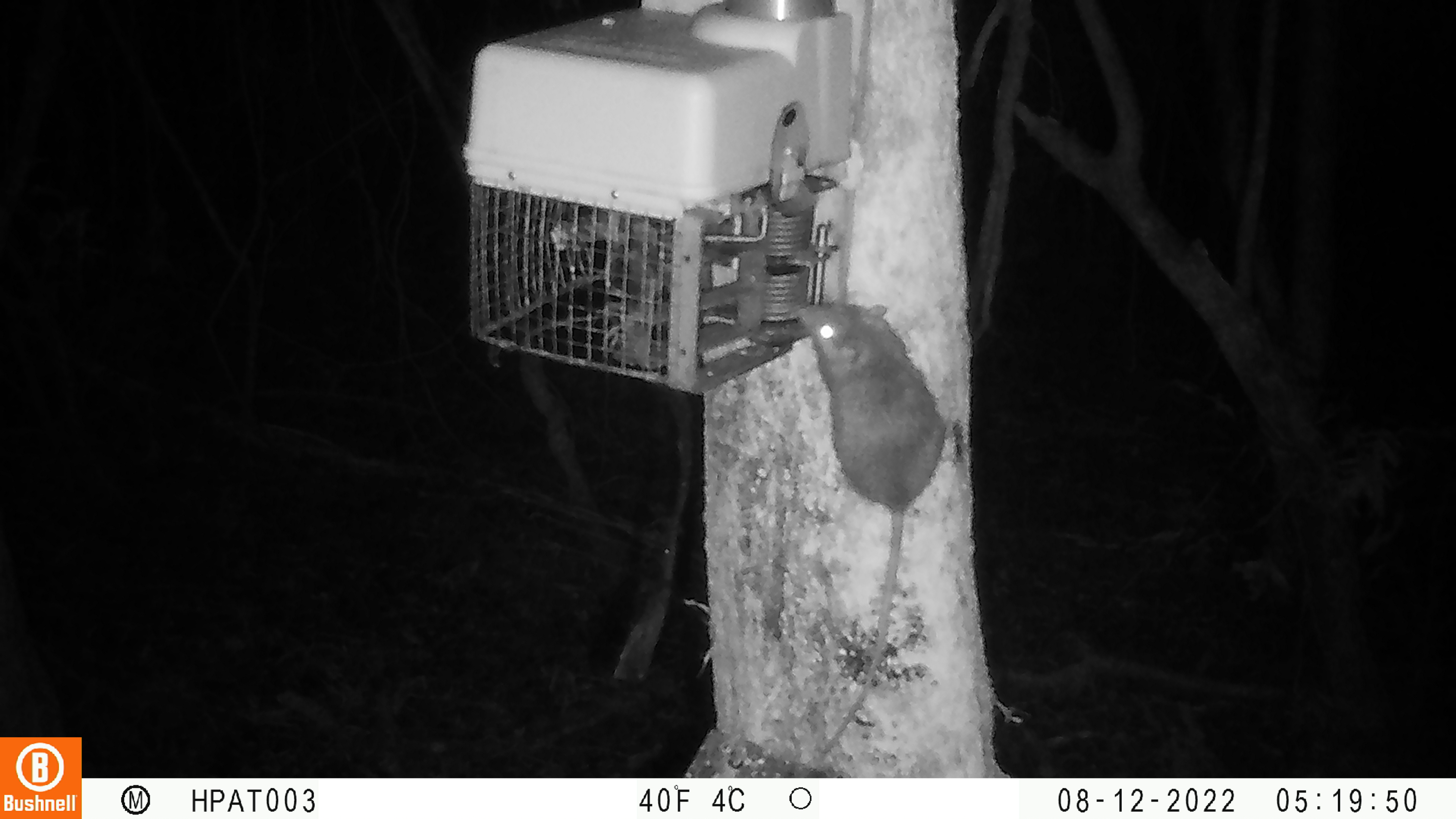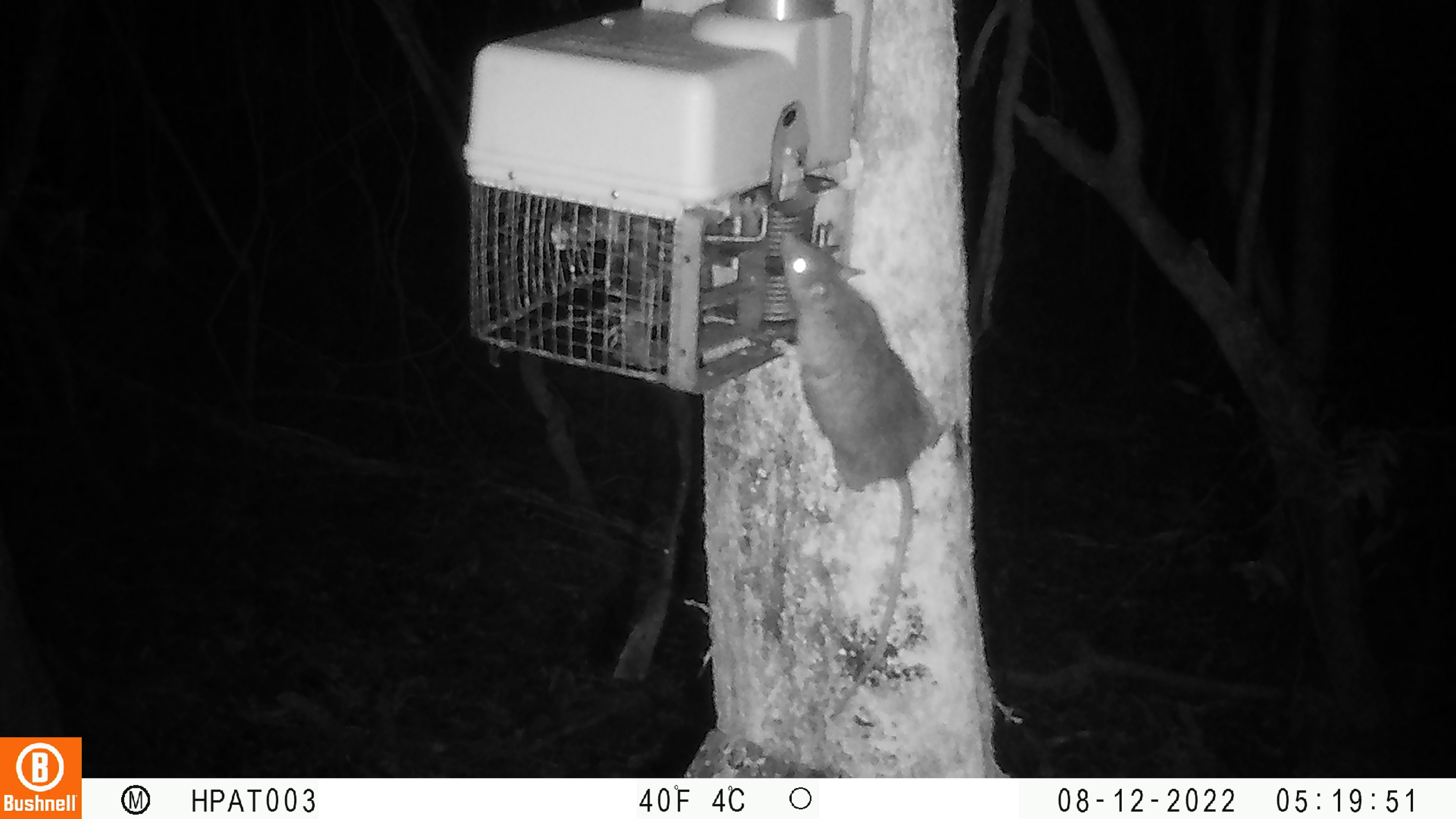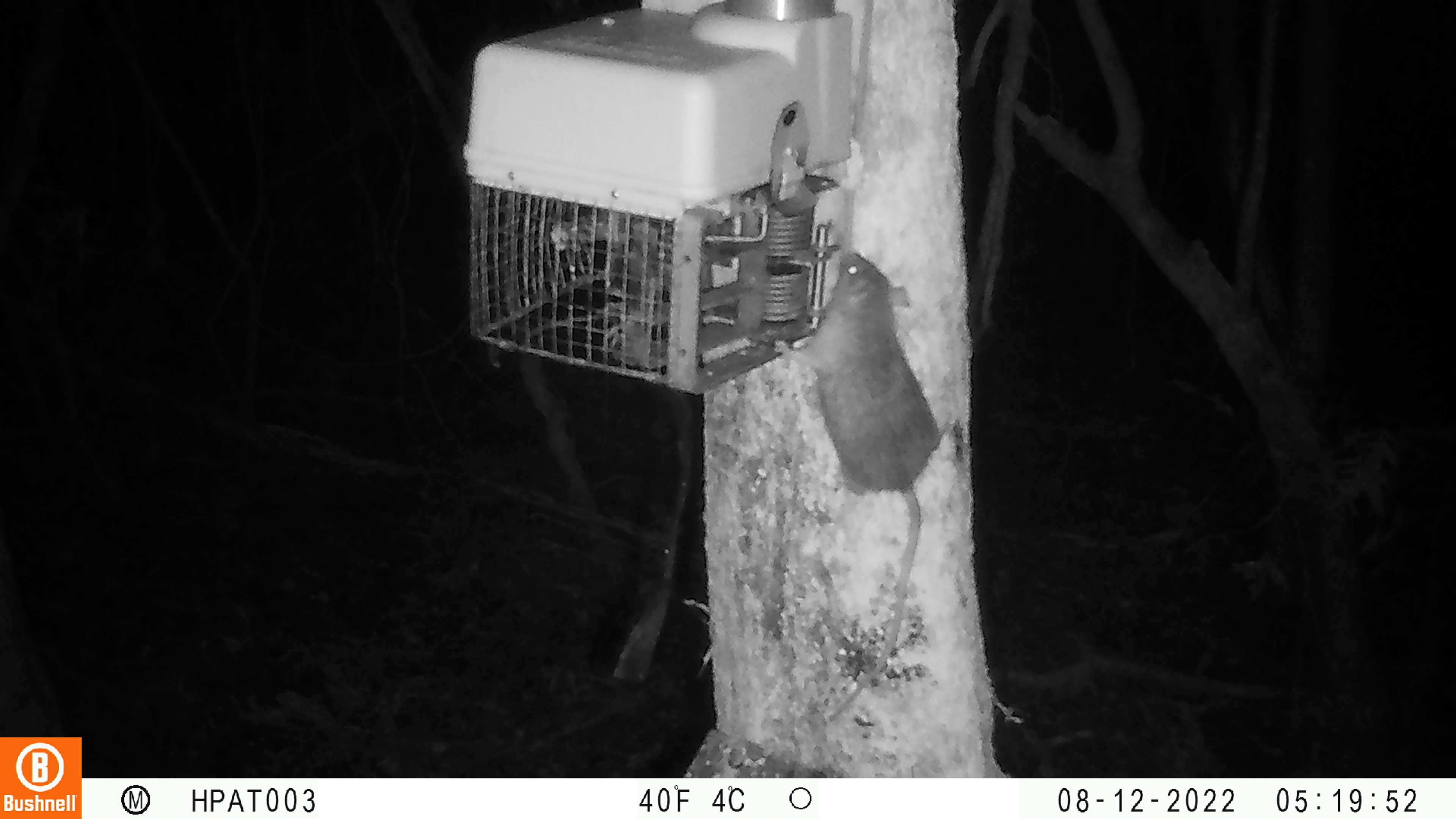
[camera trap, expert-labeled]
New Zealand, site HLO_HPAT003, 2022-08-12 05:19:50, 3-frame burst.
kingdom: Animalia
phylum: Chordata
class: Mammalia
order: Rodentia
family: Muridae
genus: Rattus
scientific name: Rattus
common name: rat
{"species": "rat (Rattus)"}